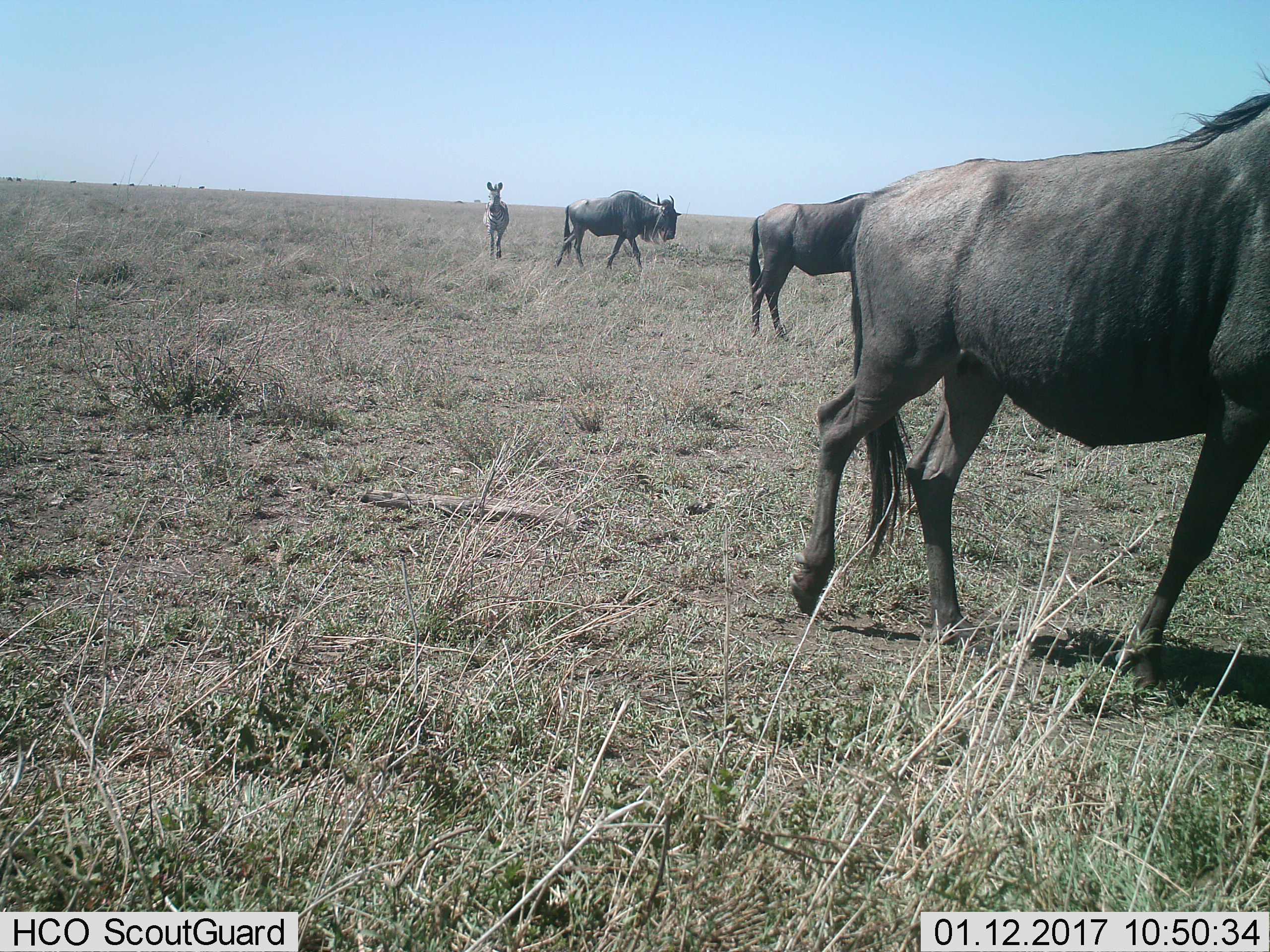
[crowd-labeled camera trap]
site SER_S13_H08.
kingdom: Animalia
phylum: Chordata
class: Mammalia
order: Artiodactyla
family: Bovidae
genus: Connochaetes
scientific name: Connochaetes taurinus taurinus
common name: blue wildebeest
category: wildebeestblue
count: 3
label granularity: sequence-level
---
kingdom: Animalia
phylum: Chordata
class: Mammalia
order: Perissodactyla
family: Equidae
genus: Equus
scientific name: Equus quagga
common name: plains zebra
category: zebraplains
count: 1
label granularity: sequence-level